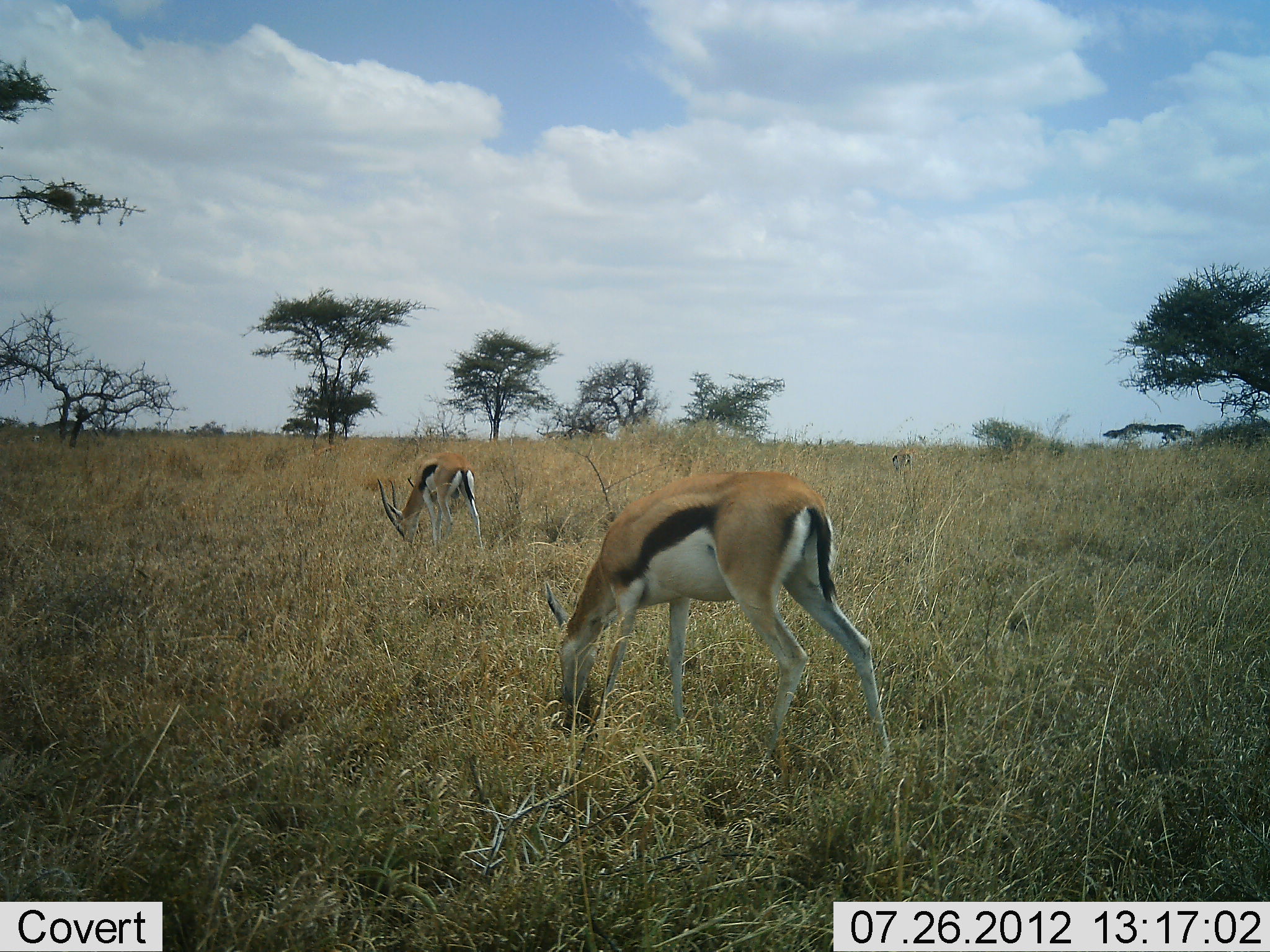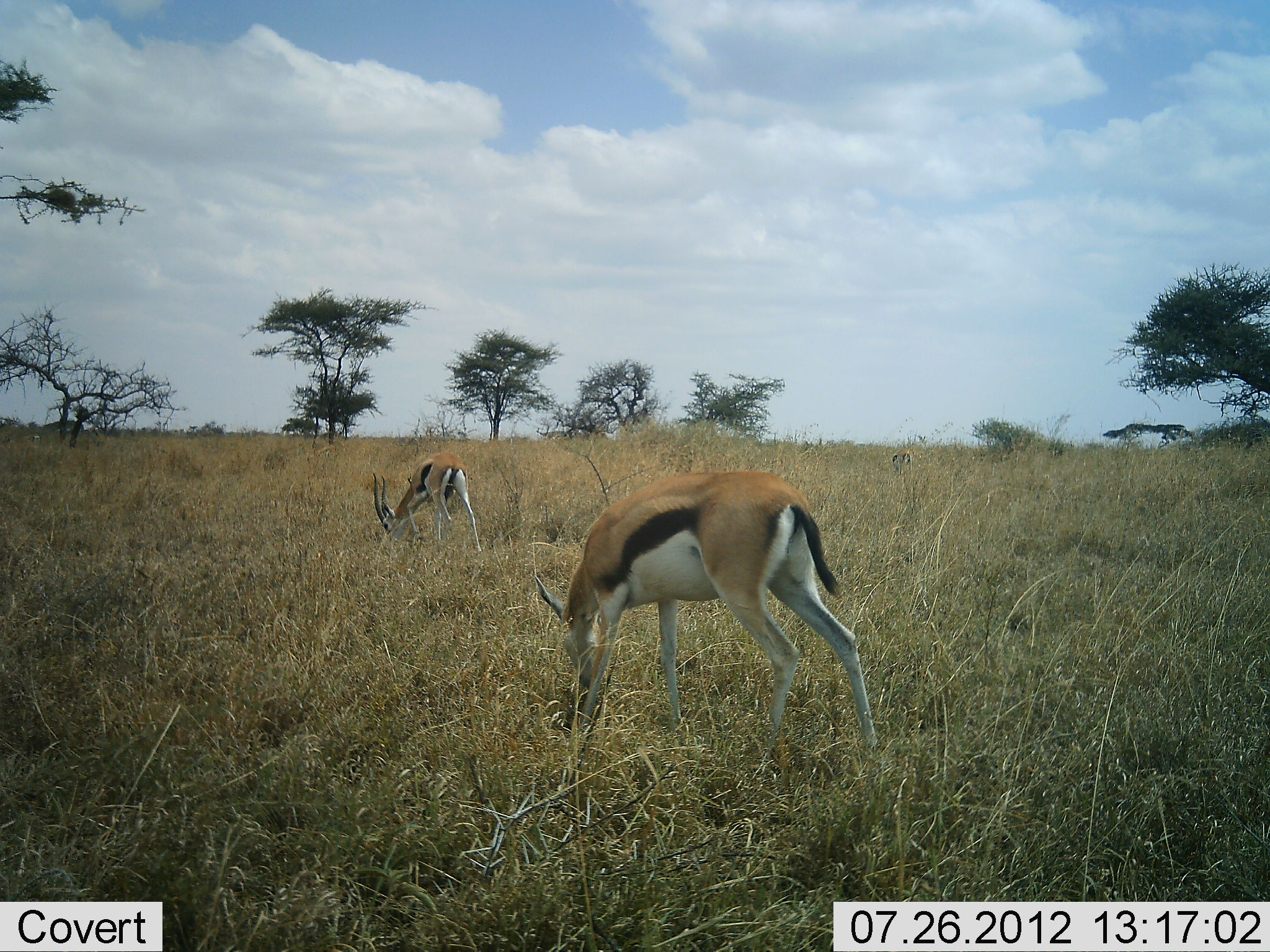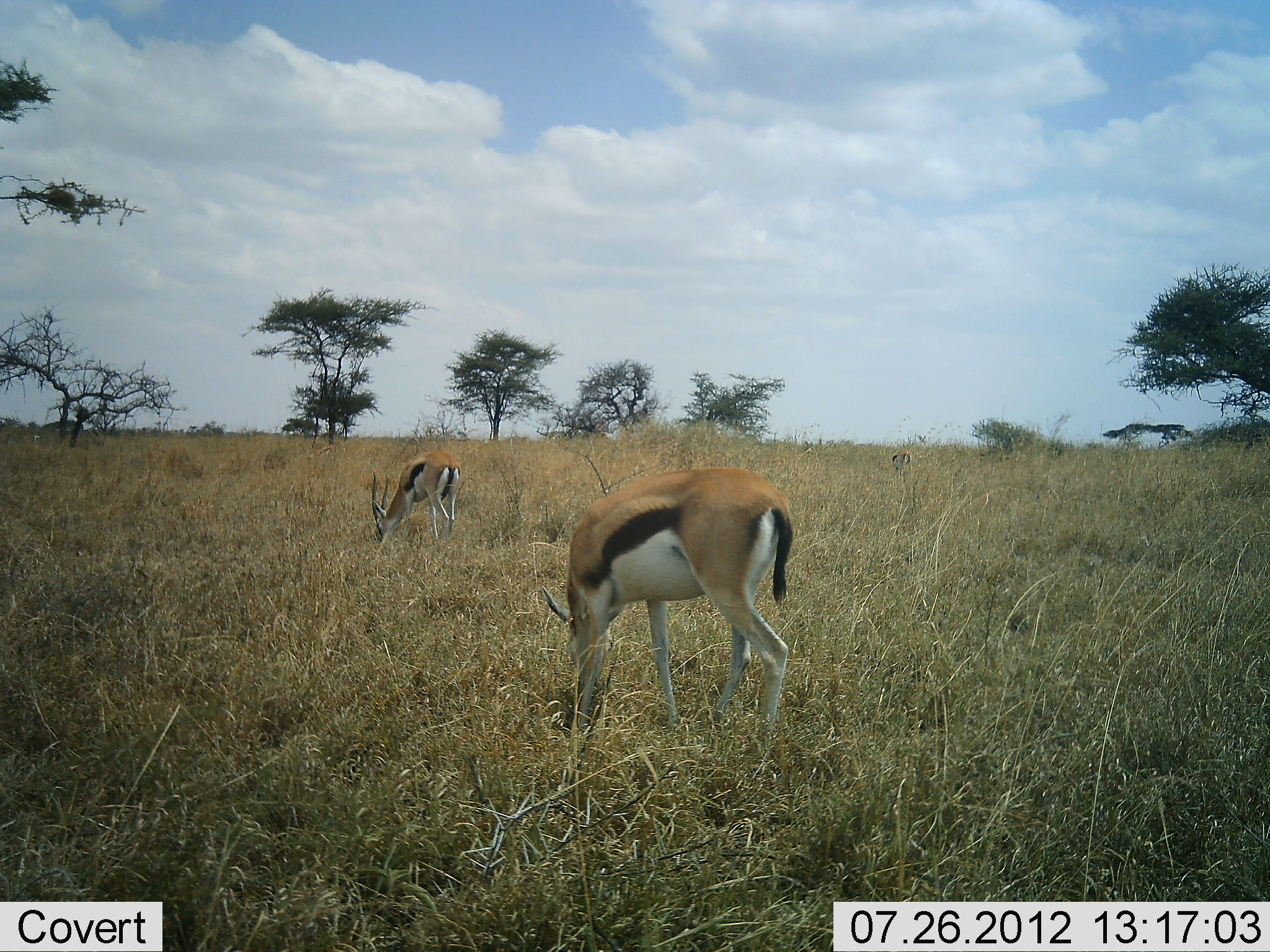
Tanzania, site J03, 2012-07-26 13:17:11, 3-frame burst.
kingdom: Animalia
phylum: Chordata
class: Mammalia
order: Artiodactyla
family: Bovidae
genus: Eudorcas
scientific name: Eudorcas thomsonii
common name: thomson's gazelle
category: gazellethomsons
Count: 2.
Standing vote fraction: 0%.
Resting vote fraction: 0%.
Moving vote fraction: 10%.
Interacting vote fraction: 0%.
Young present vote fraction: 0%.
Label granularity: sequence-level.